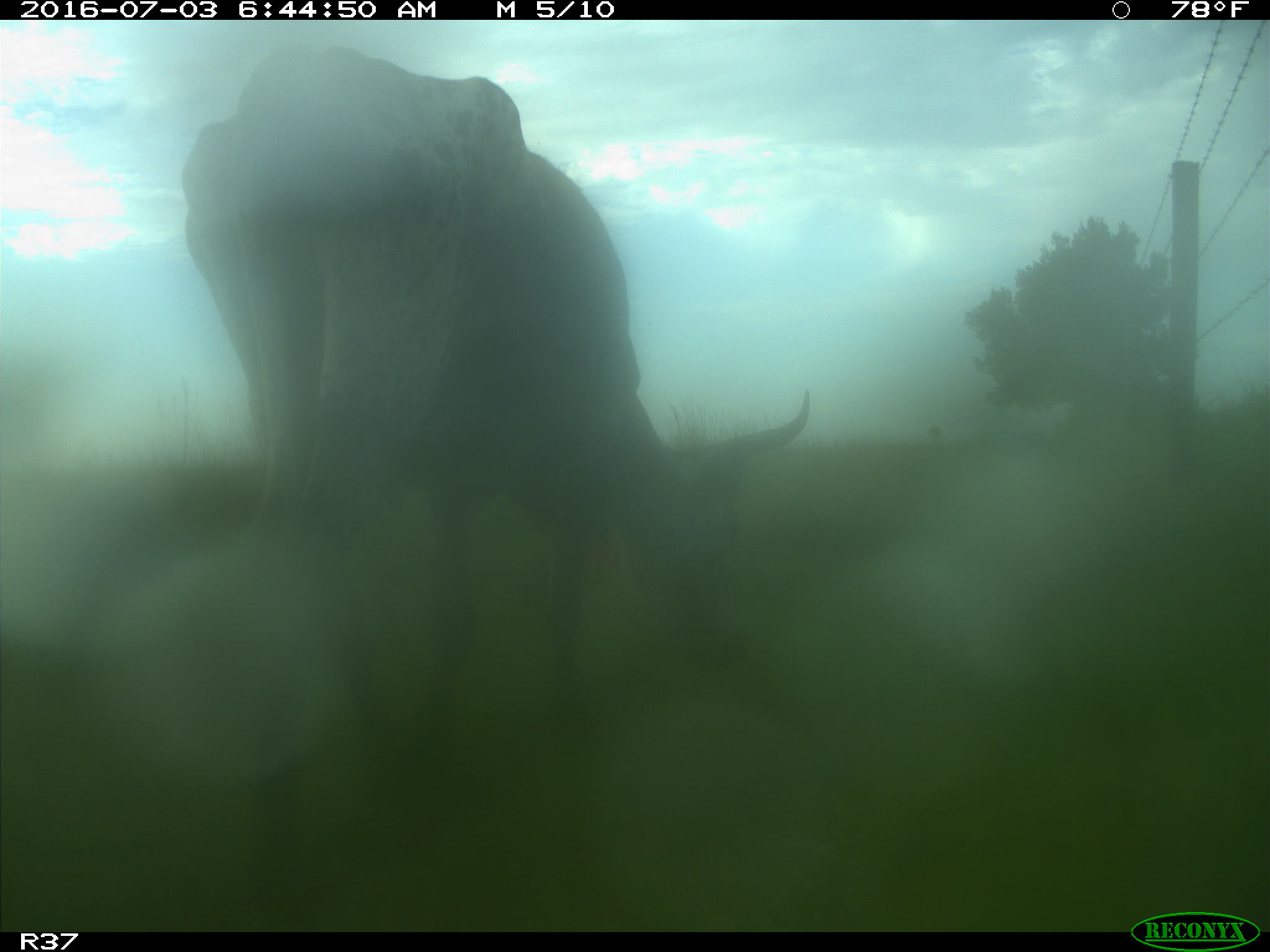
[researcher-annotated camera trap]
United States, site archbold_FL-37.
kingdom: Animalia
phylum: Chordata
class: Mammalia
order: Artiodactyla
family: Bovidae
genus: Bos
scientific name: Bos taurus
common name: domestic cow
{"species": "Bos taurus (domestic cow)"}